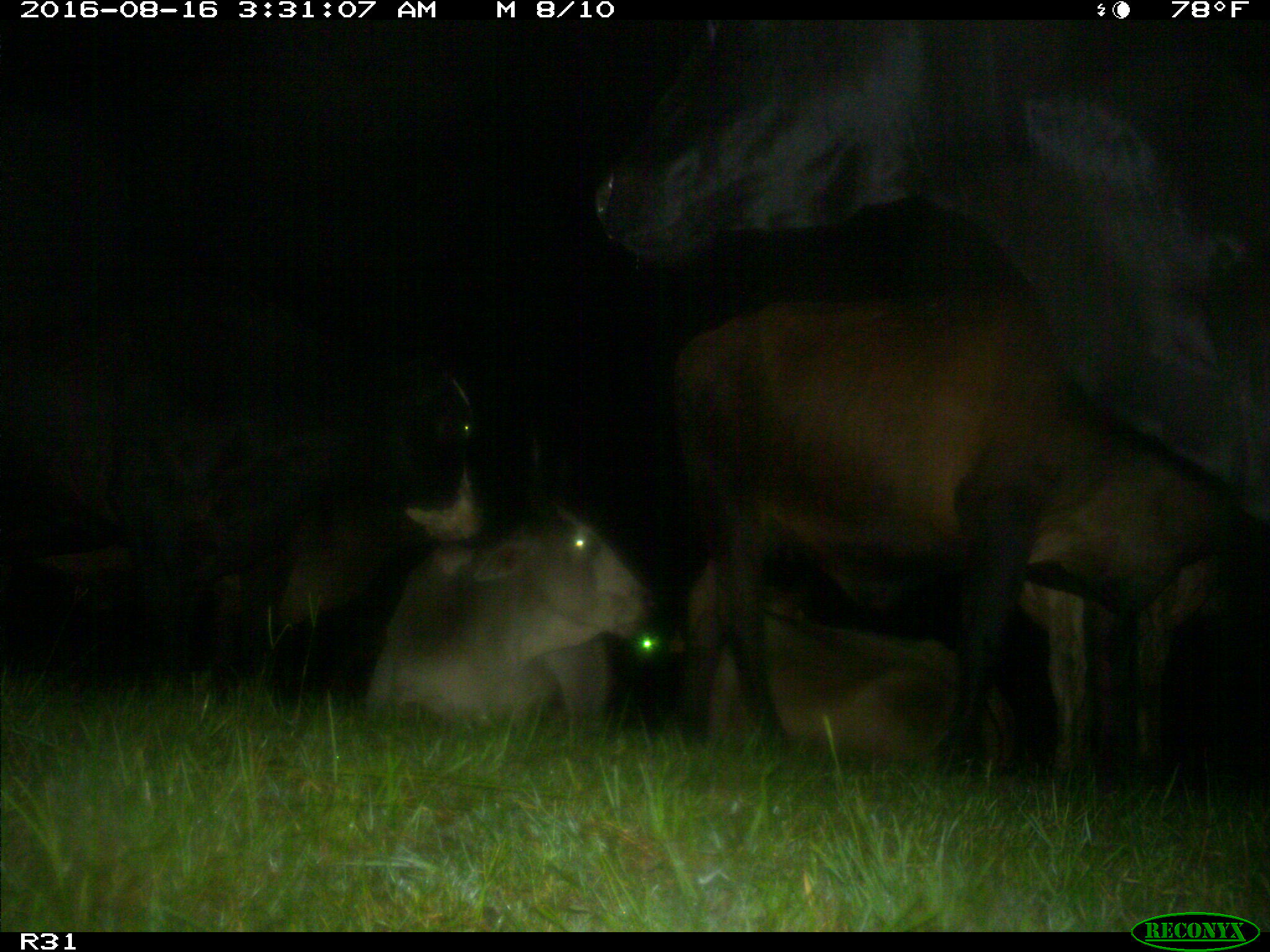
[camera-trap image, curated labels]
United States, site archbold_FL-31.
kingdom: Animalia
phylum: Chordata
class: Mammalia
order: Artiodactyla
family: Bovidae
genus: Bos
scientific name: Bos taurus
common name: domestic cow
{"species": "Bos taurus (domestic cow)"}